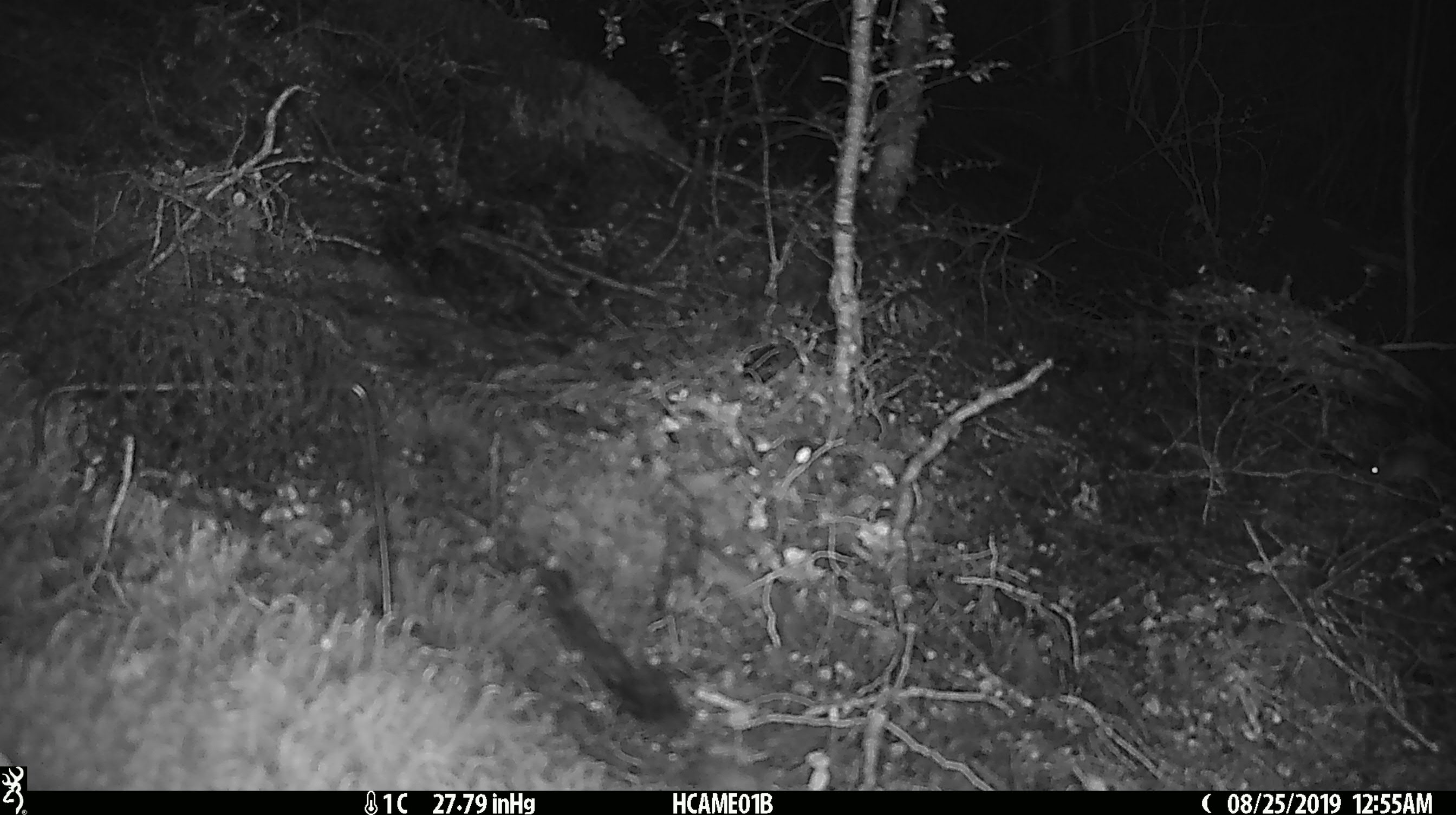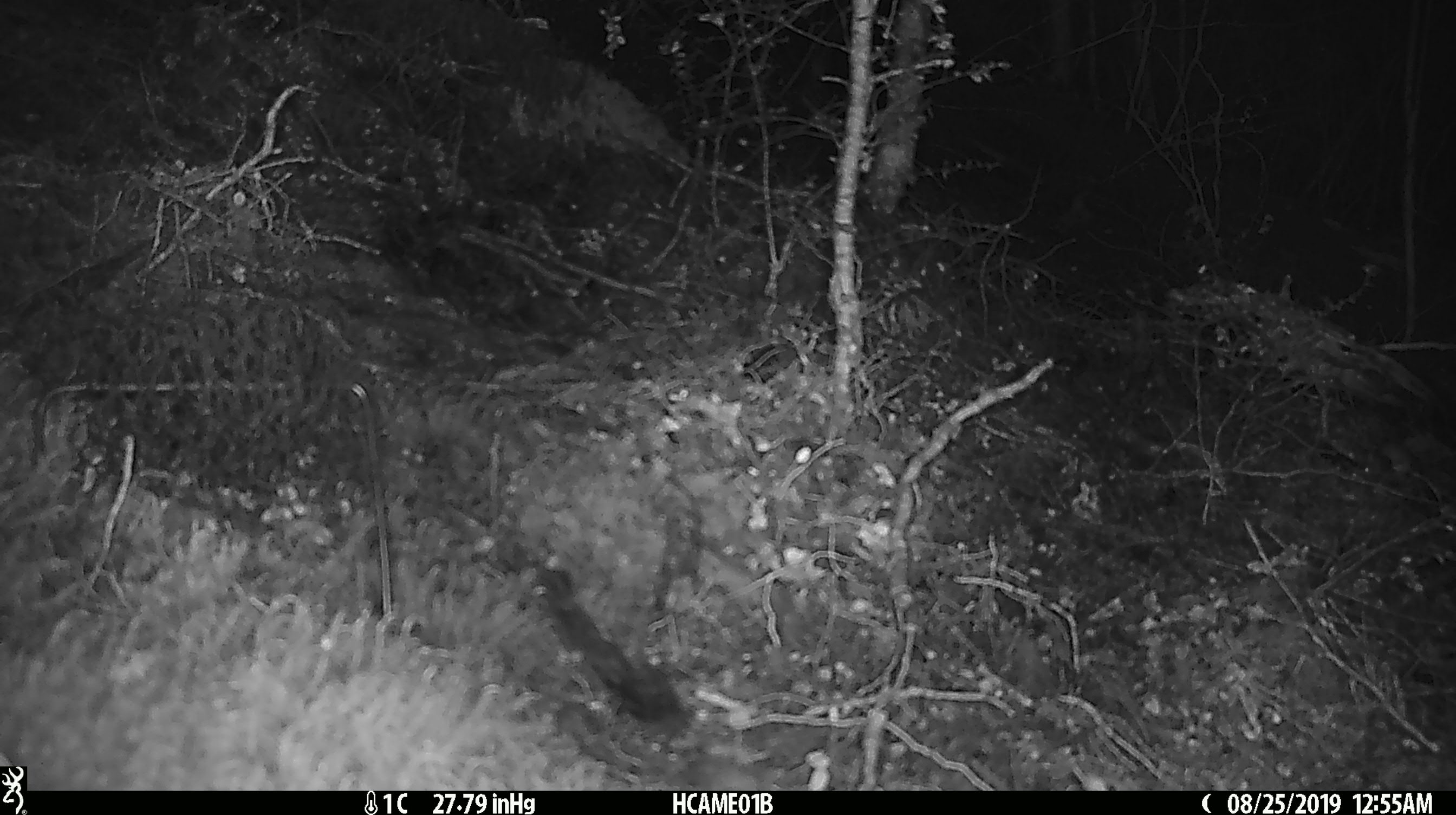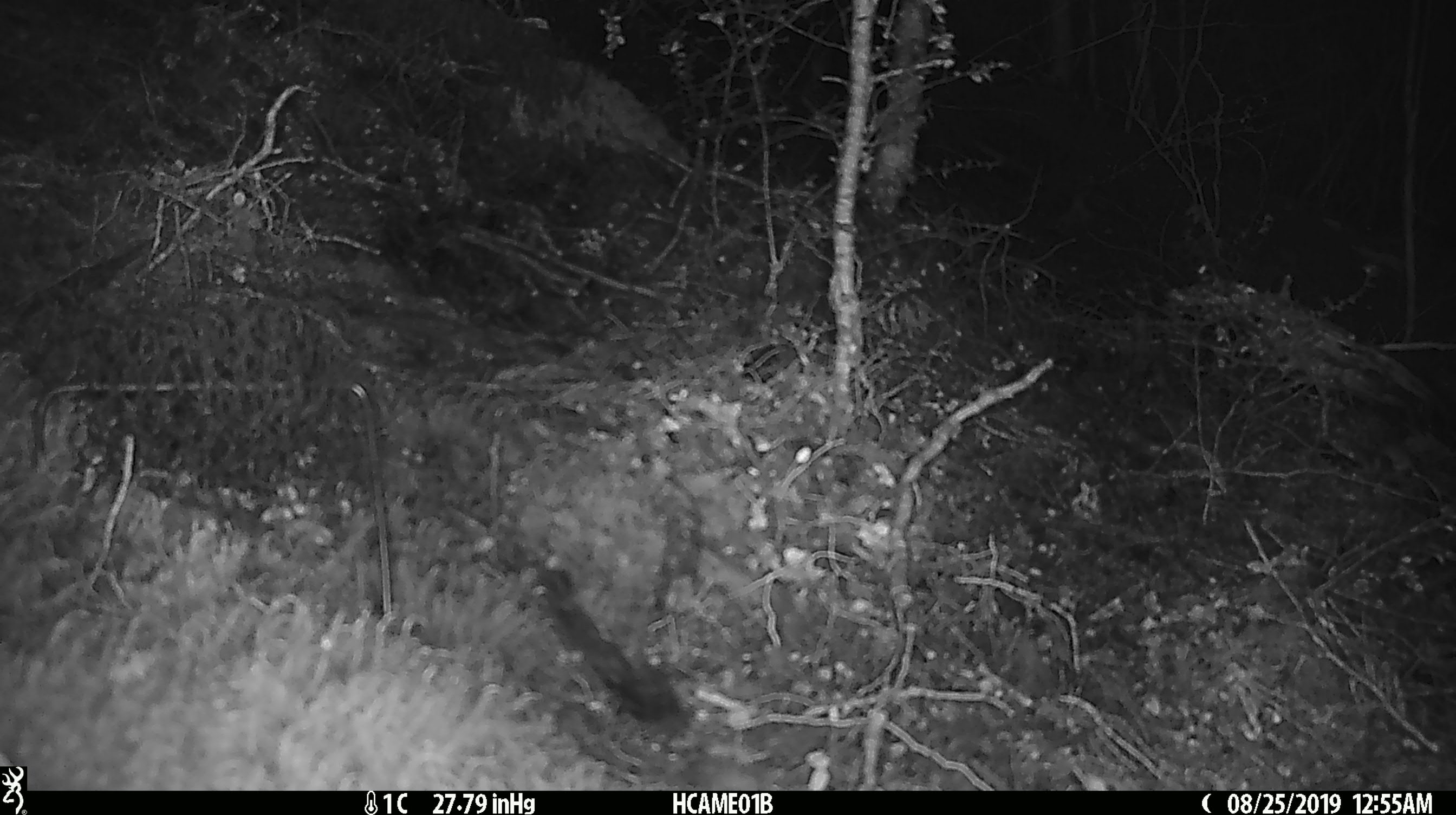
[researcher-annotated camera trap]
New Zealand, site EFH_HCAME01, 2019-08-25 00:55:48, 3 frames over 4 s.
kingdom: Animalia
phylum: Chordata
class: Mammalia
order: Rodentia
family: Muridae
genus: Mus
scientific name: Mus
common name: mouse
Mouse (Mus).